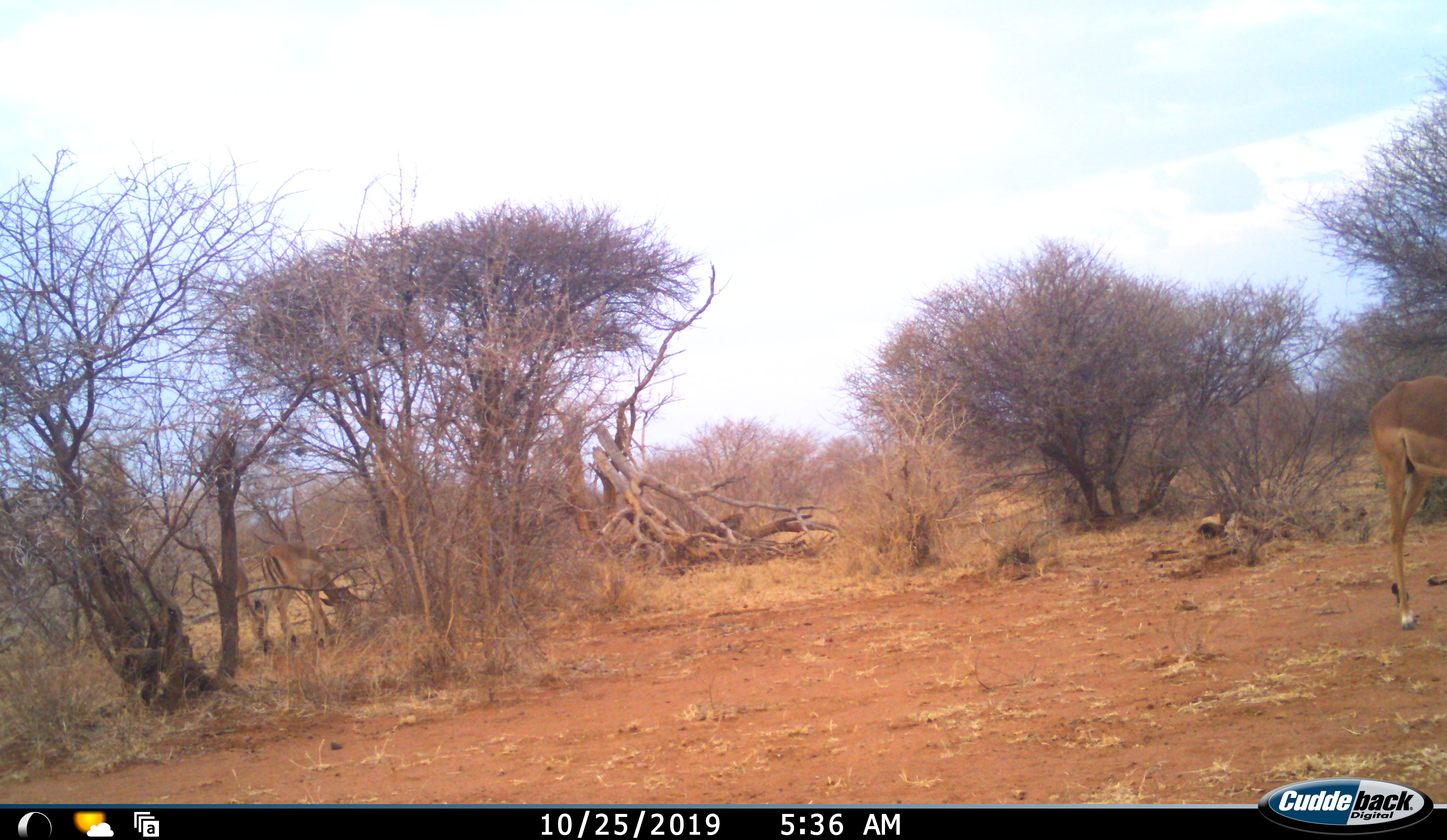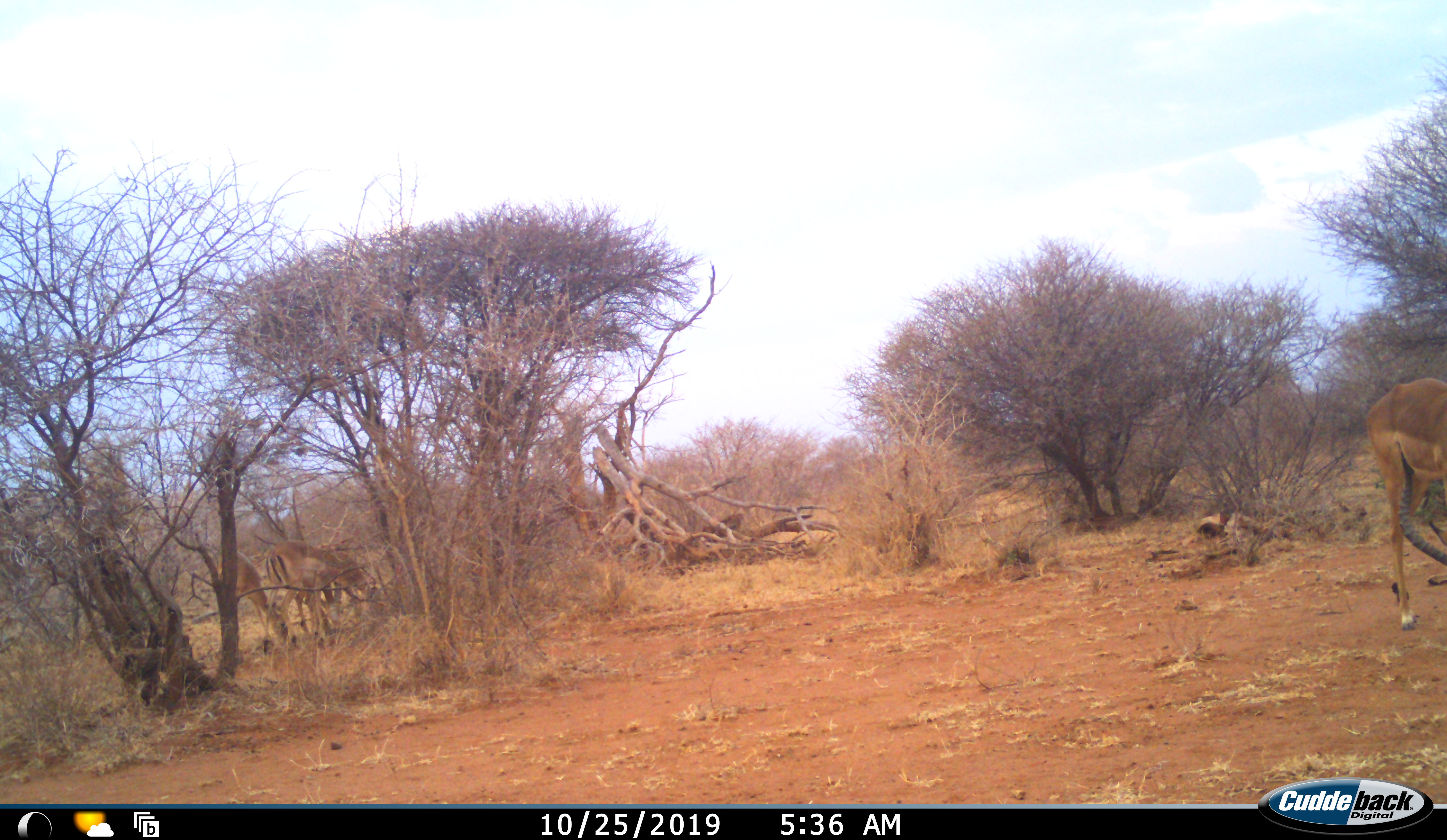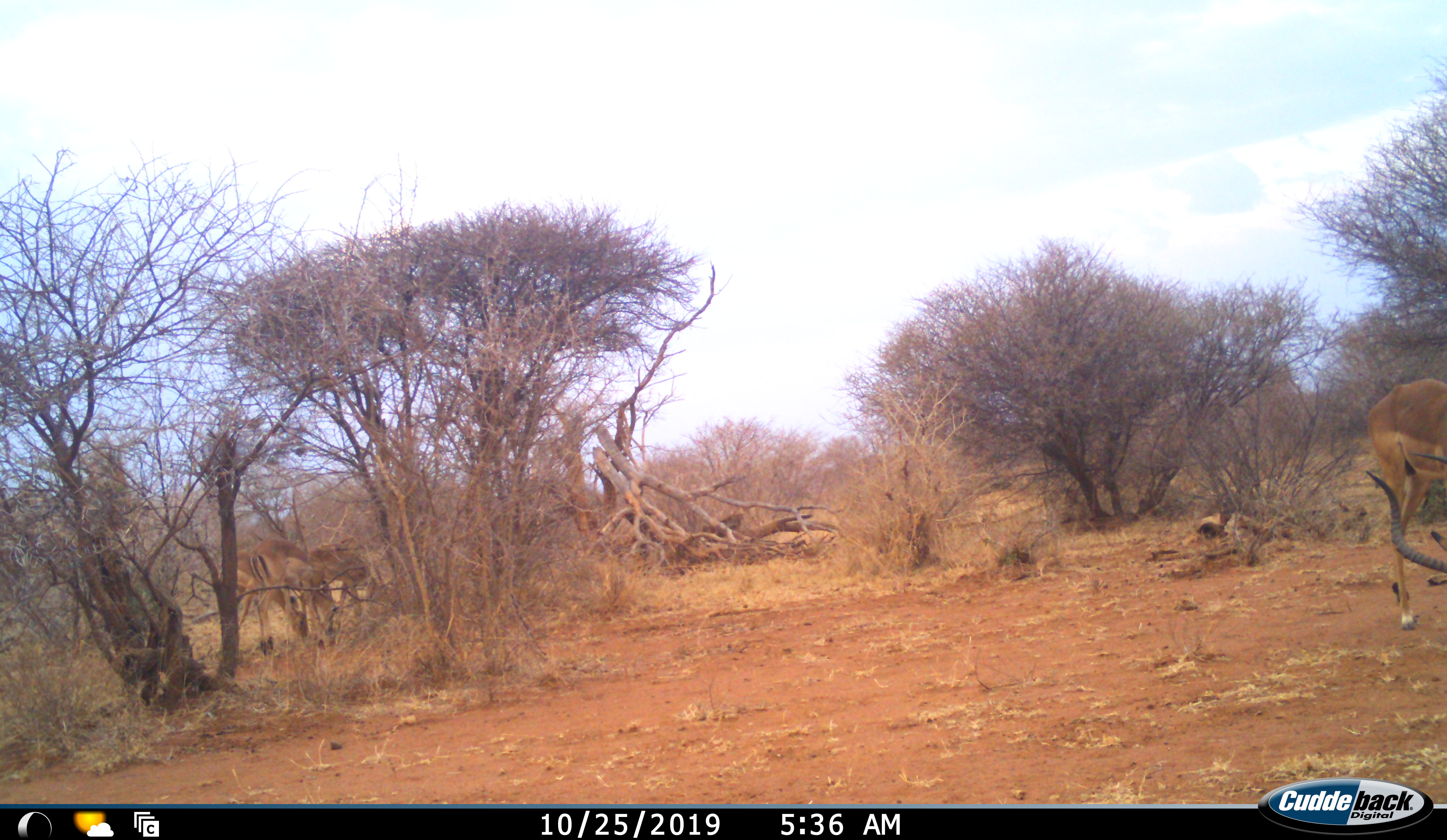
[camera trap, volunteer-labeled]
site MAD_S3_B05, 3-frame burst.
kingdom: Animalia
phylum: Chordata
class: Mammalia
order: Artiodactyla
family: Bovidae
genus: Aepyceros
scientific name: Aepyceros melampus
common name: impala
Impala (Aepyceros melampus), count 4. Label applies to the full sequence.